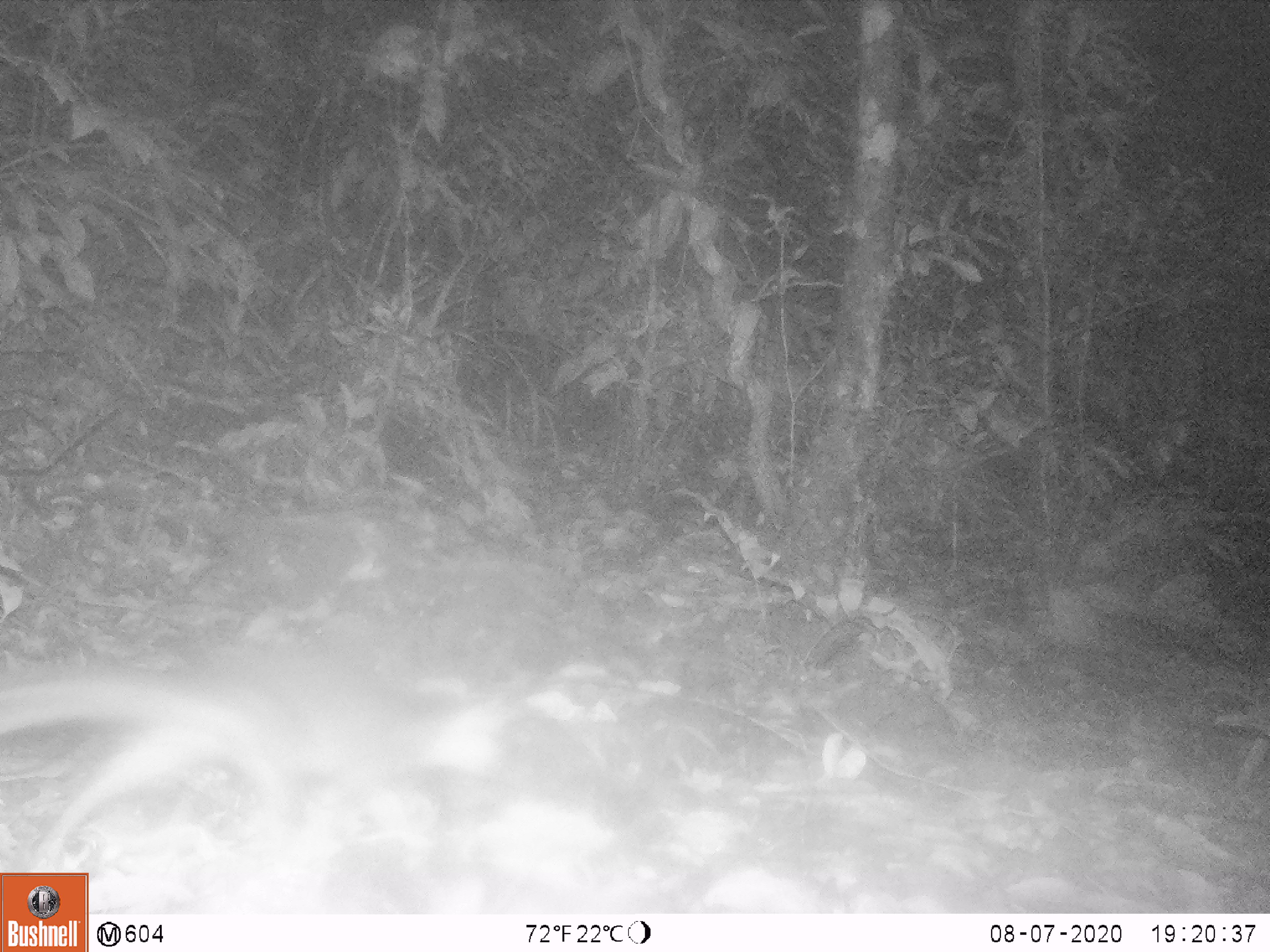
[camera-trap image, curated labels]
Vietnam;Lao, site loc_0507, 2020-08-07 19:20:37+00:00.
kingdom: Animalia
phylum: Chordata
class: Mammalia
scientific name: Mammalia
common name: mammal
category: unidentified small mammal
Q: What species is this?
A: Unidentified small mammal (mammal) (Mammalia).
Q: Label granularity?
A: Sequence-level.